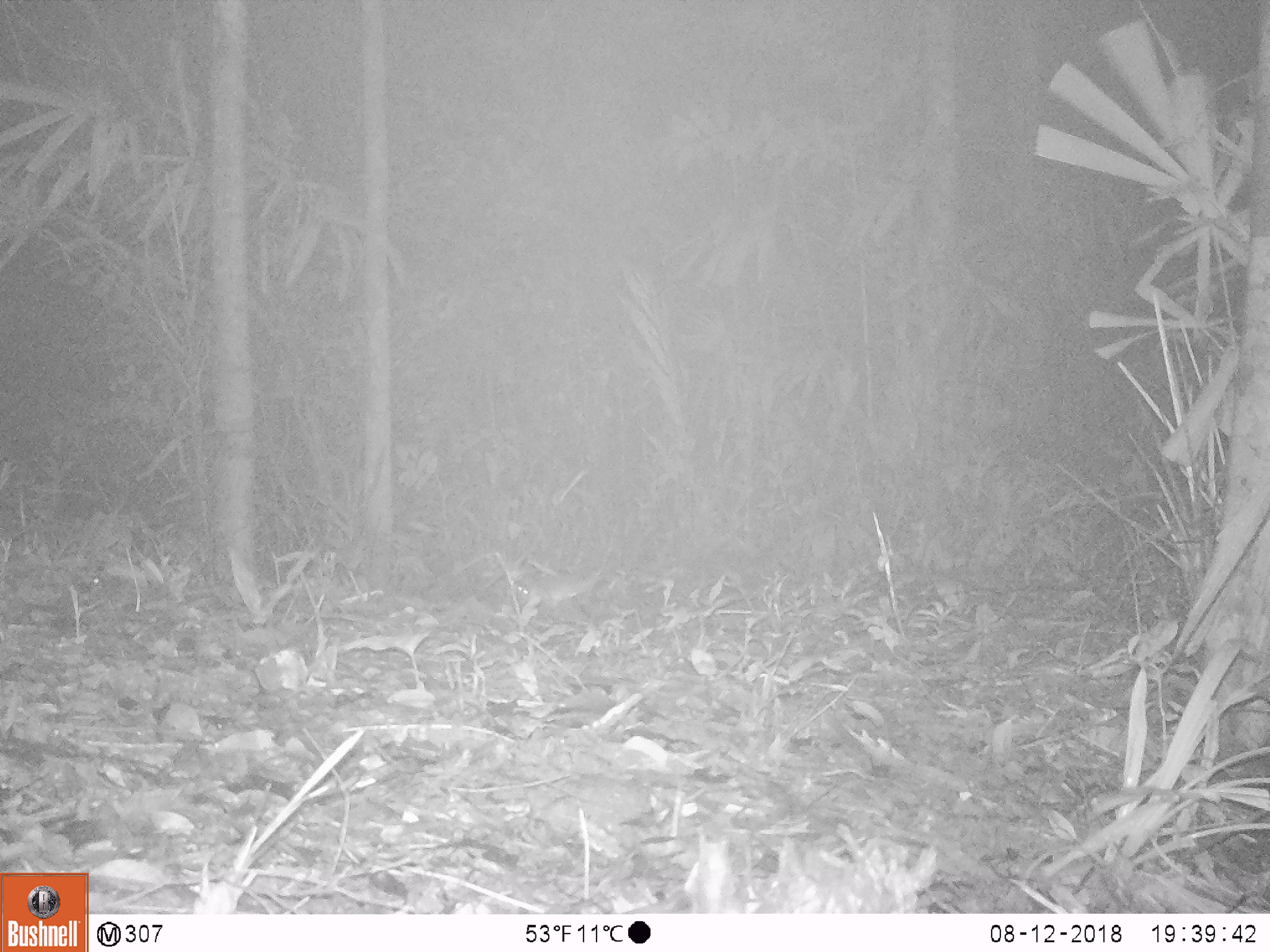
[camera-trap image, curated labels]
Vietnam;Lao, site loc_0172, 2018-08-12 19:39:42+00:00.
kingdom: Animalia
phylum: Chordata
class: Mammalia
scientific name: Mammalia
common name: mammal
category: unidentified small mammal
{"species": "unidentified small mammal (mammal) (Mammalia)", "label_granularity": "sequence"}